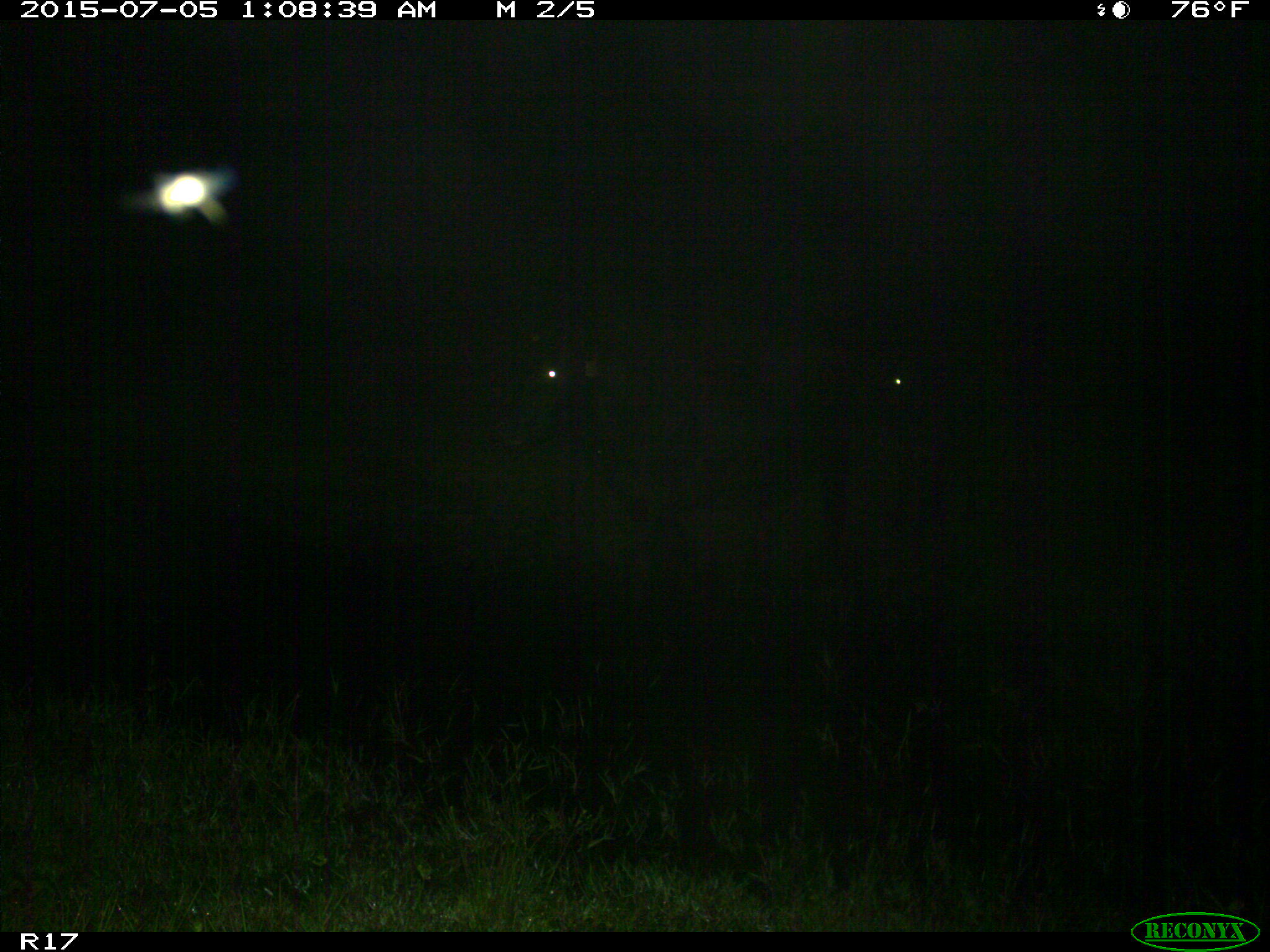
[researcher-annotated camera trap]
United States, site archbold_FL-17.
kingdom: Animalia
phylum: Chordata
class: Mammalia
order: Artiodactyla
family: Bovidae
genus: Bos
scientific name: Bos taurus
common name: domestic cow